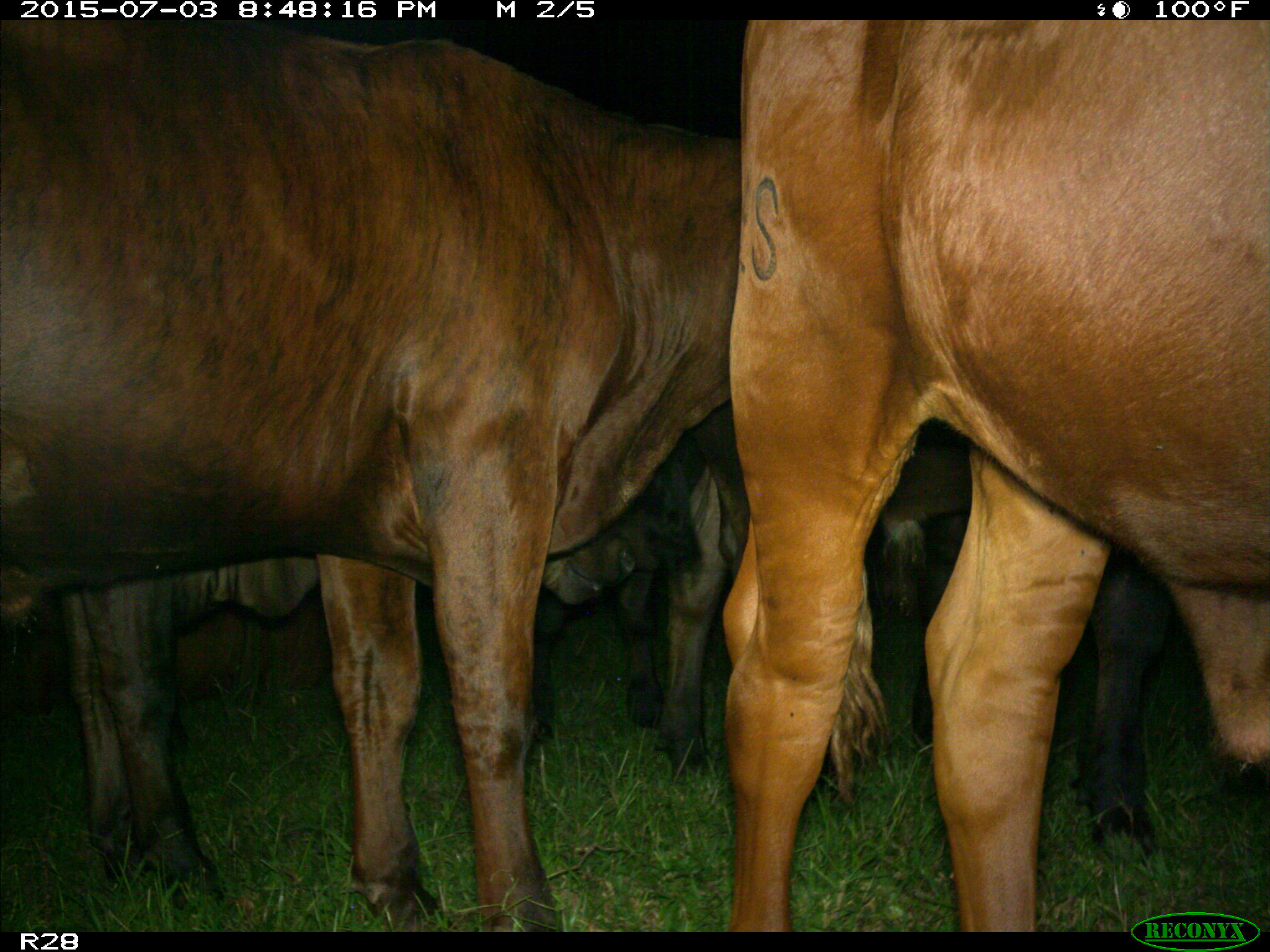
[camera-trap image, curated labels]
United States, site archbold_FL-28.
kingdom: Animalia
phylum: Chordata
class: Mammalia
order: Artiodactyla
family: Bovidae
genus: Bos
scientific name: Bos taurus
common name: domestic cow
Bos taurus (domestic cow).